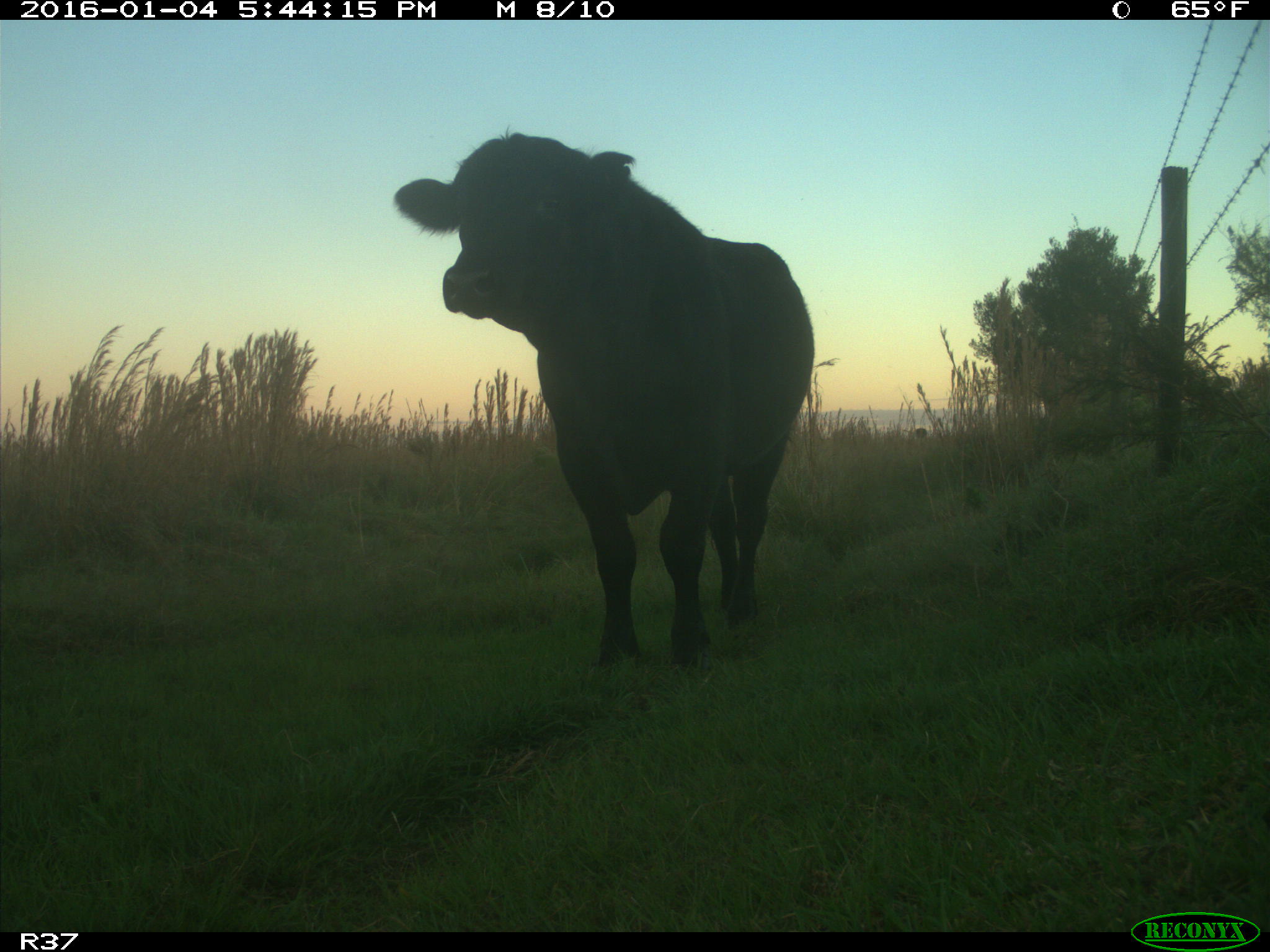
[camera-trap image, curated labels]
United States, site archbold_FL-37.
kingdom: Animalia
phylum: Chordata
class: Mammalia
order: Artiodactyla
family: Bovidae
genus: Bos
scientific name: Bos taurus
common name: domestic cow